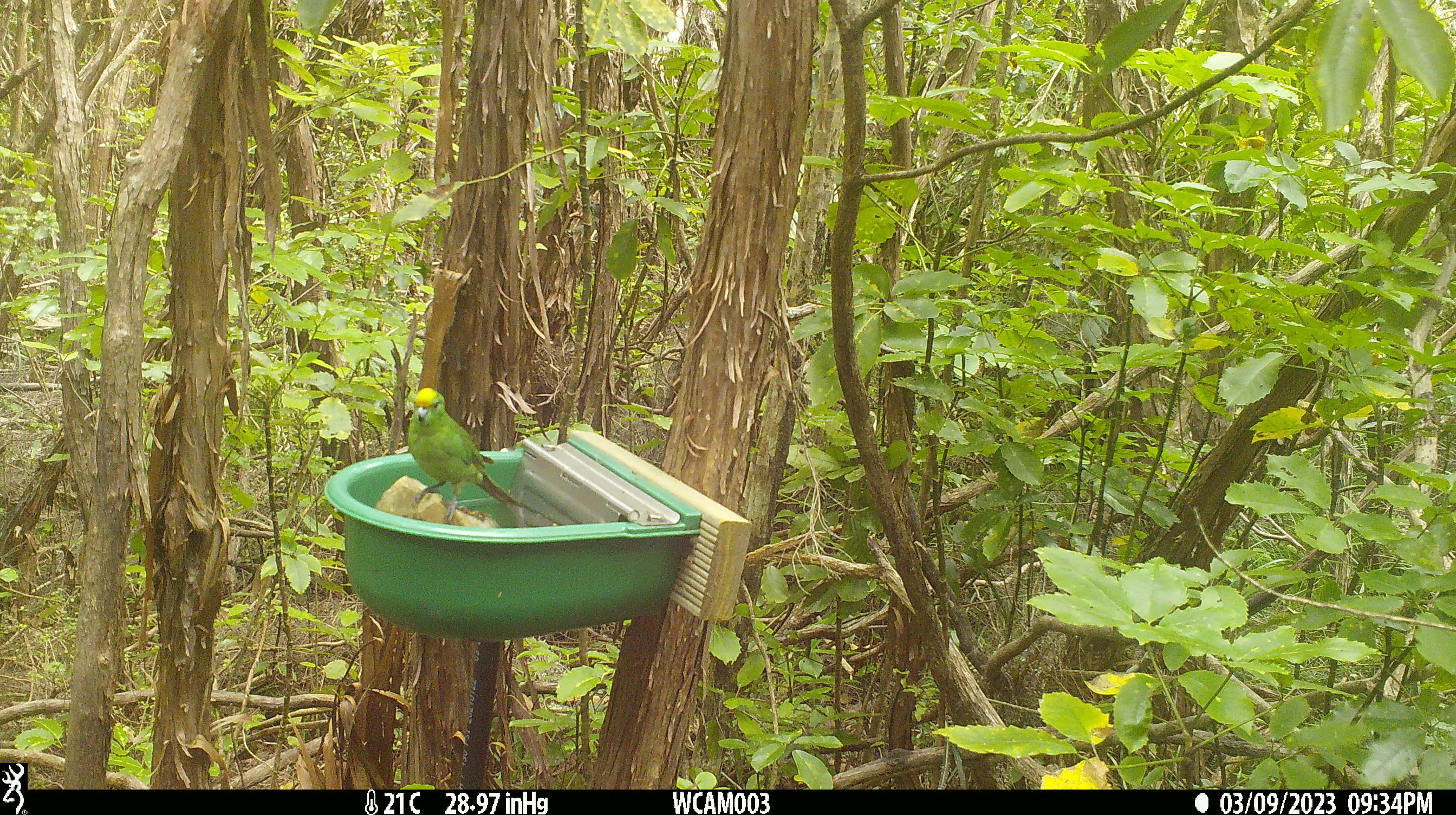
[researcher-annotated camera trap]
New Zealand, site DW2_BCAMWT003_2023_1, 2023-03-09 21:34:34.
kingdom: Animalia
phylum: Chordata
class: Aves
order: Psittaciformes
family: Psittaculidae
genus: Cyanoramphus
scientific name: Cyanoramphus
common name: parakeet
Parakeet (Cyanoramphus).